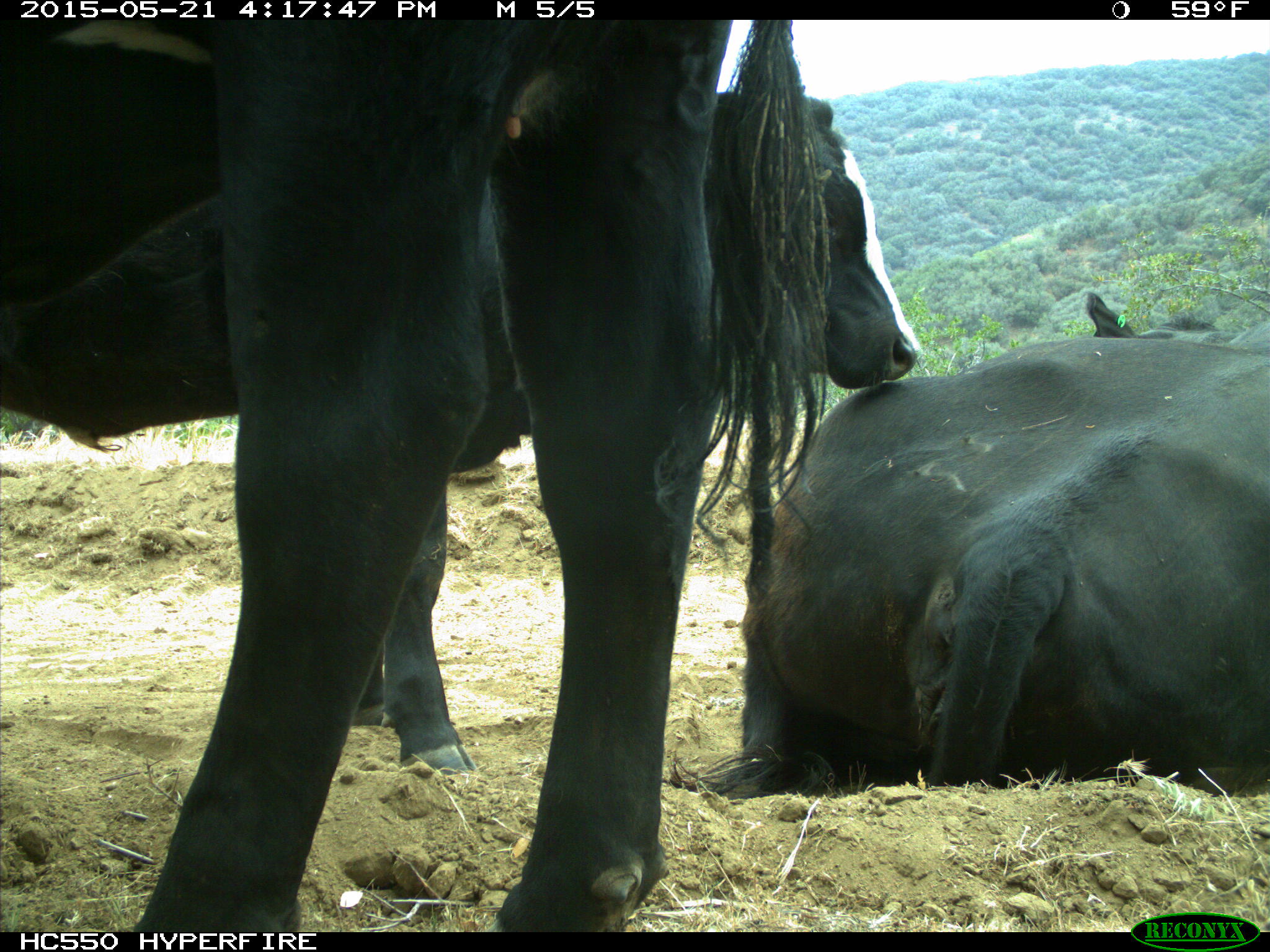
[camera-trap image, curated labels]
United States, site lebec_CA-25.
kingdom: Animalia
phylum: Chordata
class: Mammalia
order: Artiodactyla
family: Bovidae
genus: Bos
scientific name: Bos taurus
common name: domestic cow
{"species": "Bos taurus (domestic cow)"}